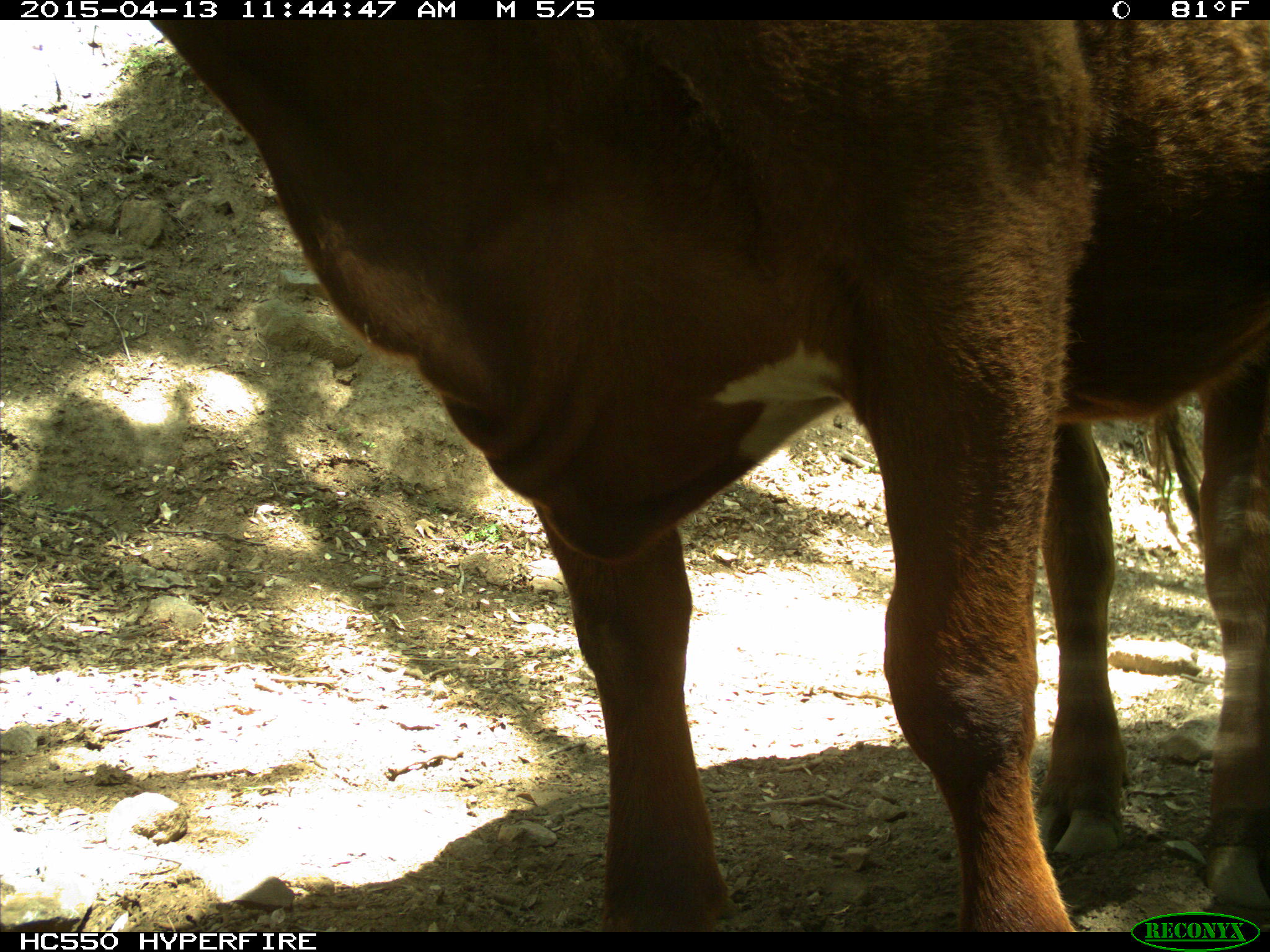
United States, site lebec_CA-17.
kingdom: Animalia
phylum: Chordata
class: Mammalia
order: Artiodactyla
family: Bovidae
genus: Bos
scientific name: Bos taurus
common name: domestic cow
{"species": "Bos taurus (domestic cow)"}